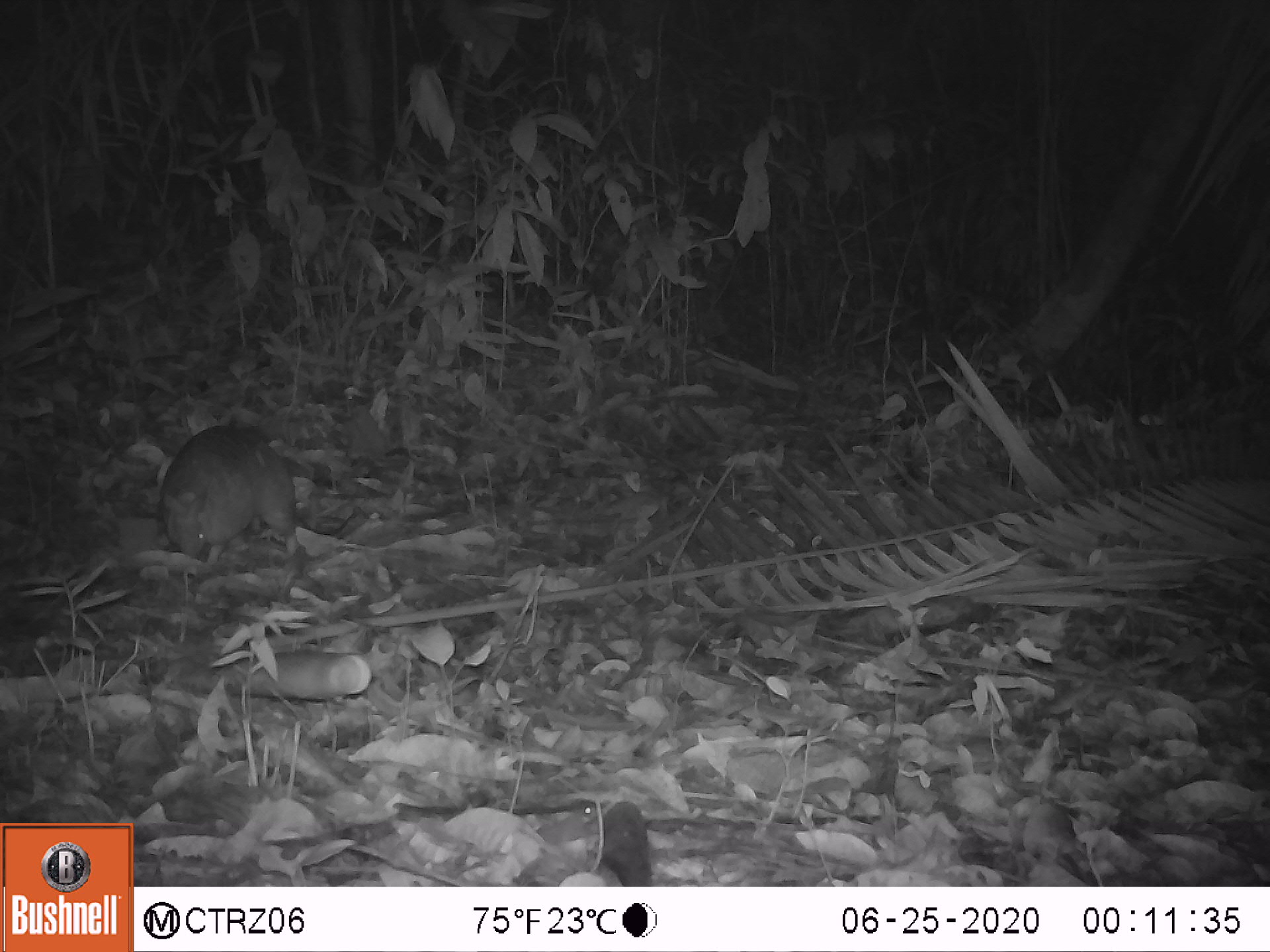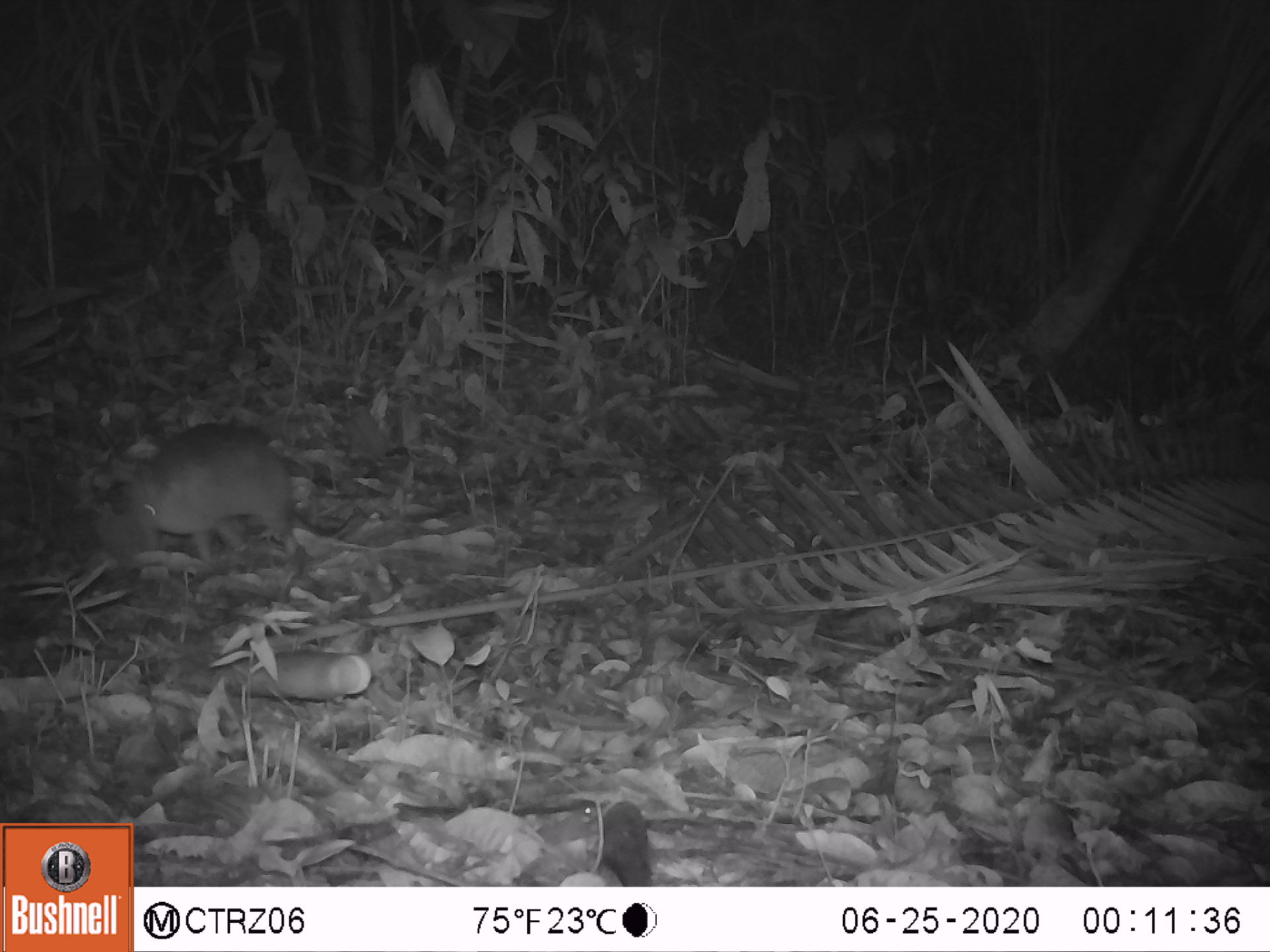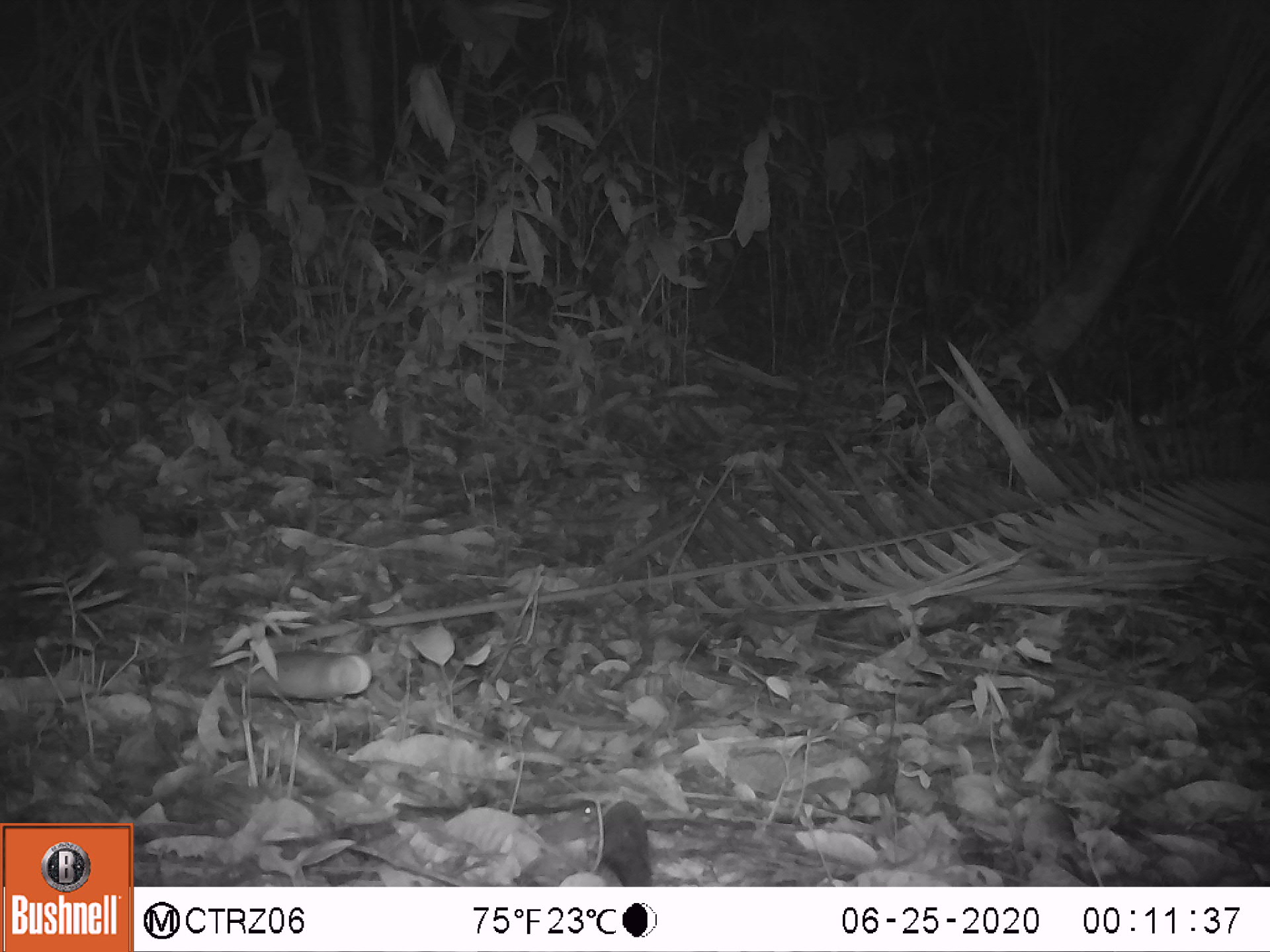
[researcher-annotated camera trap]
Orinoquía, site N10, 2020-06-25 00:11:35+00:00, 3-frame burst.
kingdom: Animalia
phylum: Chordata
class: Mammalia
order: Cingulata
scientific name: Cingulata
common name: armadillo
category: unknown armadillo